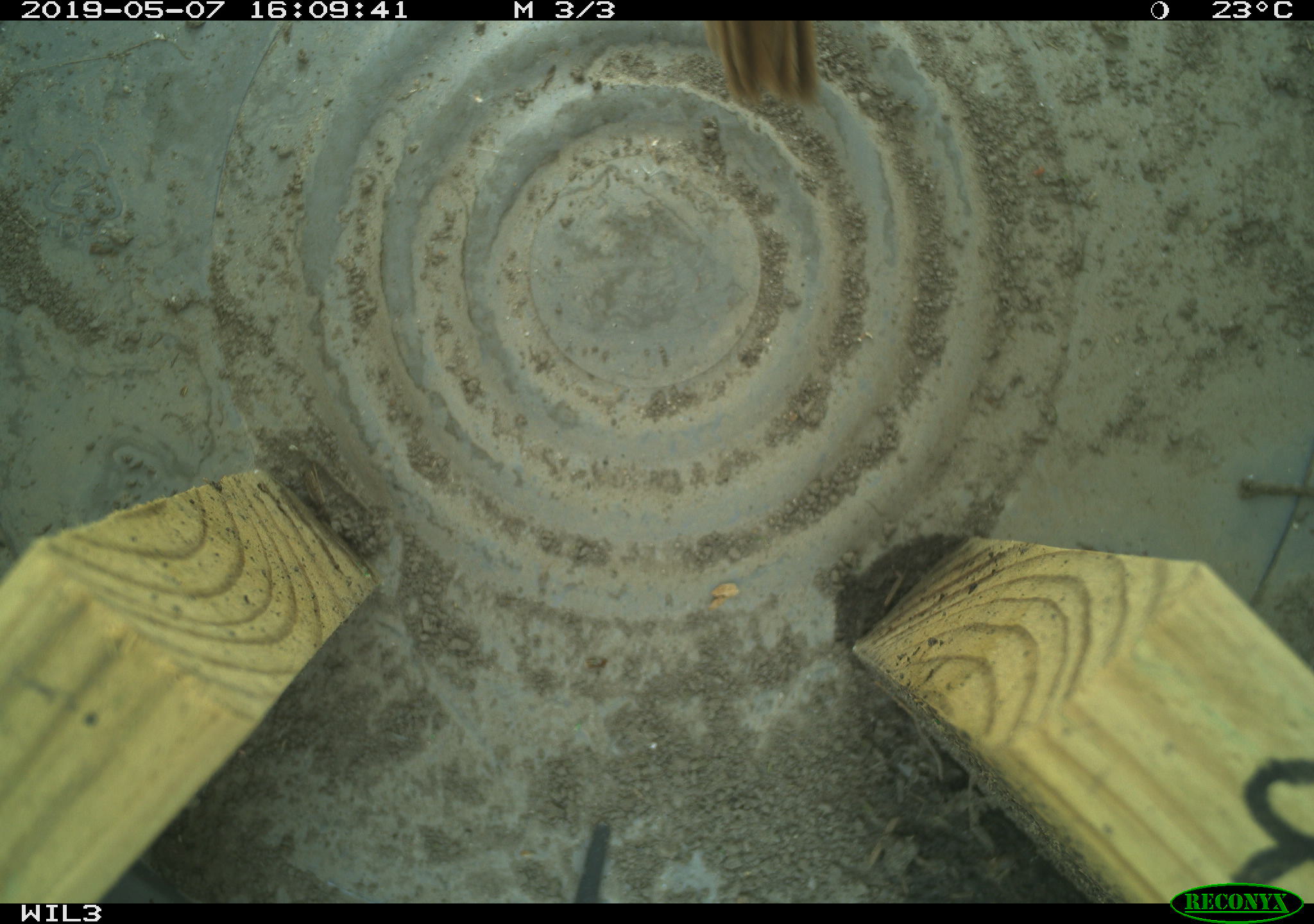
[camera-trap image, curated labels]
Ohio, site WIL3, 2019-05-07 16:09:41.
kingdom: Animalia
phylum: Chordata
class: Aves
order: Passeriformes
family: Passerellidae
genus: Melospiza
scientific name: Melospiza melodia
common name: song sparrow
Song sparrow (Melospiza melodia).